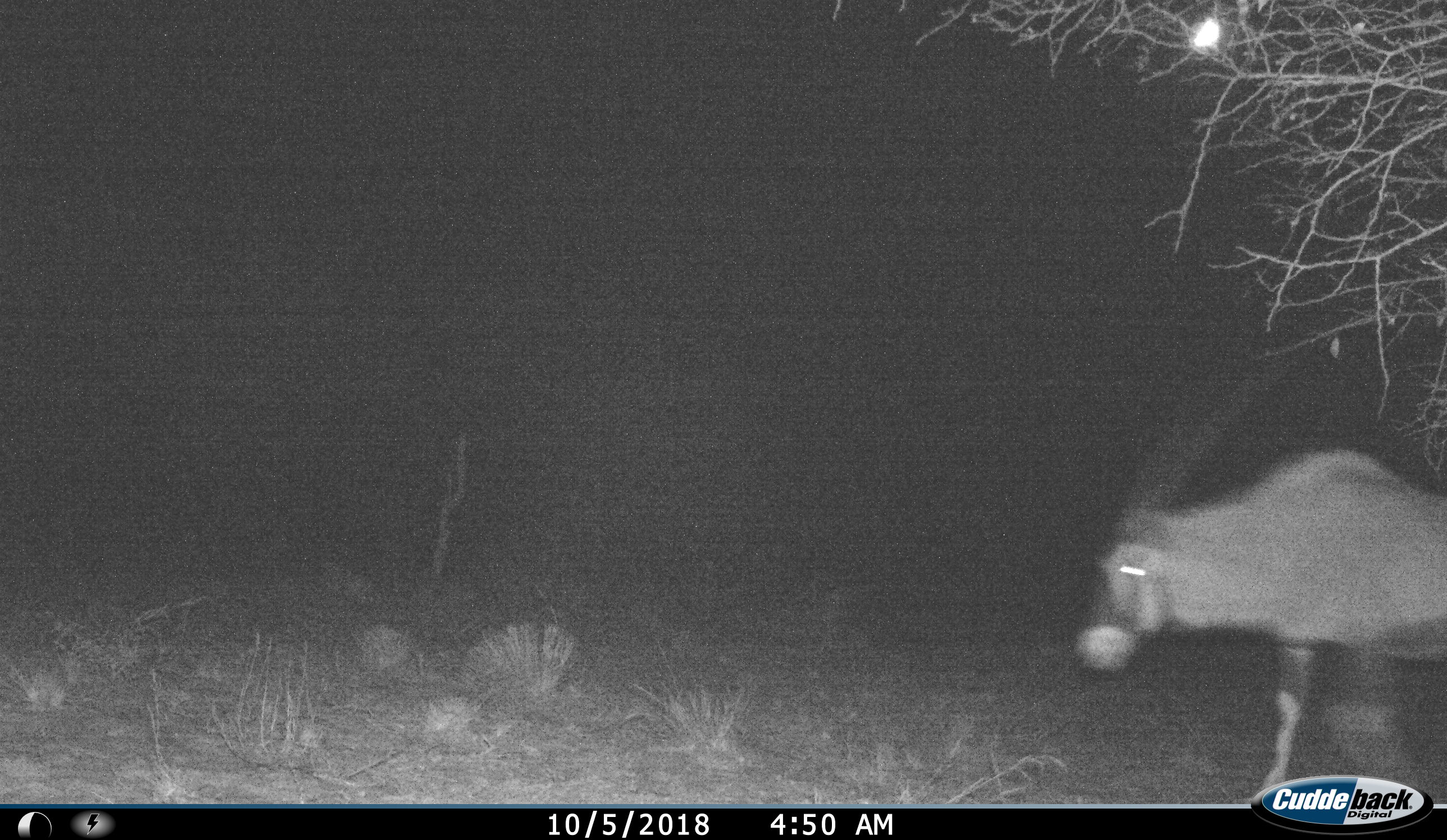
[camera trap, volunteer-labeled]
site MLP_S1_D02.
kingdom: Animalia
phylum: Chordata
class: Mammalia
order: Artiodactyla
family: Bovidae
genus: Oryx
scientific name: Oryx gazella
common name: gemsbok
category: oryx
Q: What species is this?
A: Oryx (gemsbok) (Oryx gazella).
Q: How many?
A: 1.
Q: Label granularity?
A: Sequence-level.